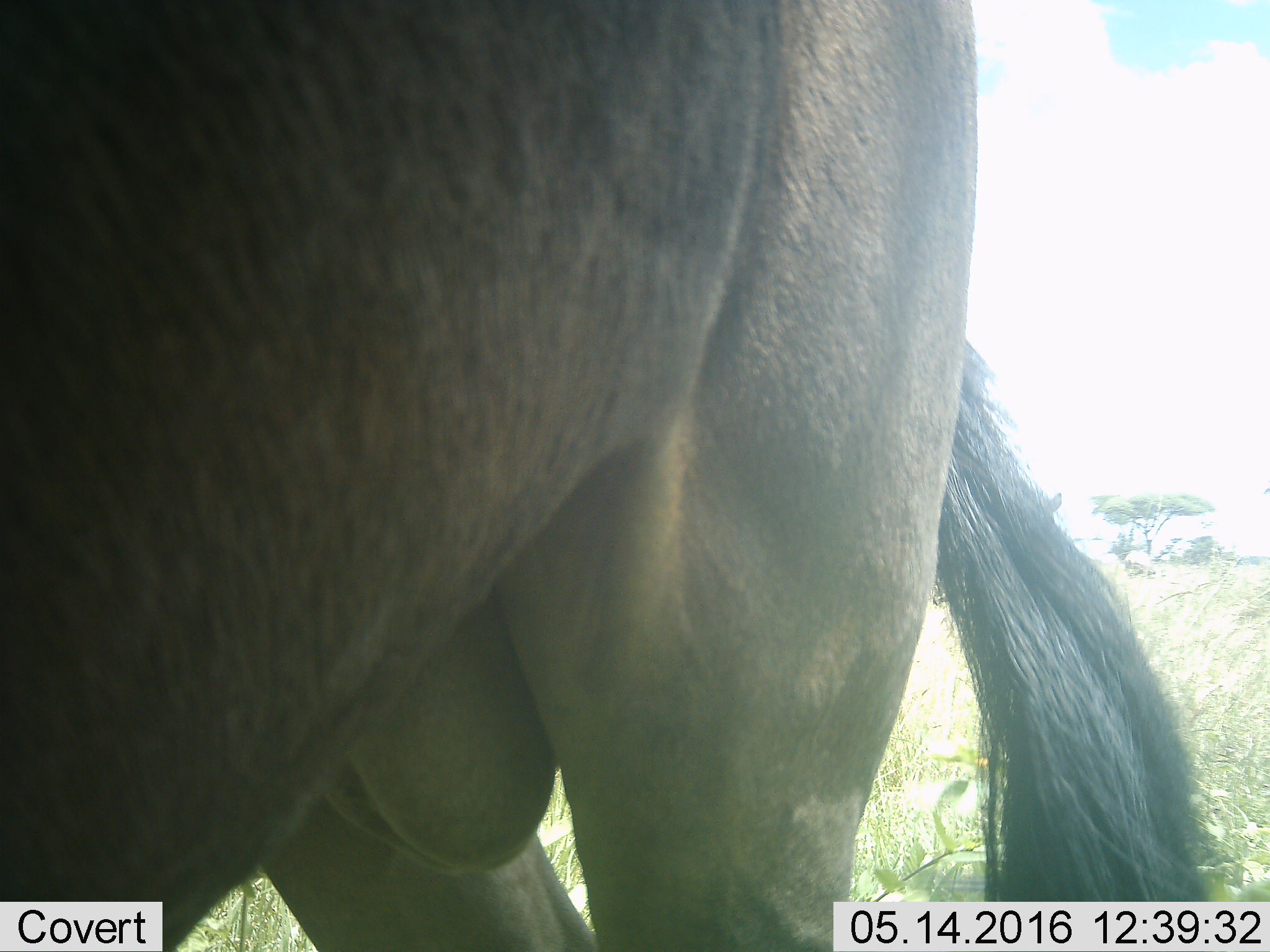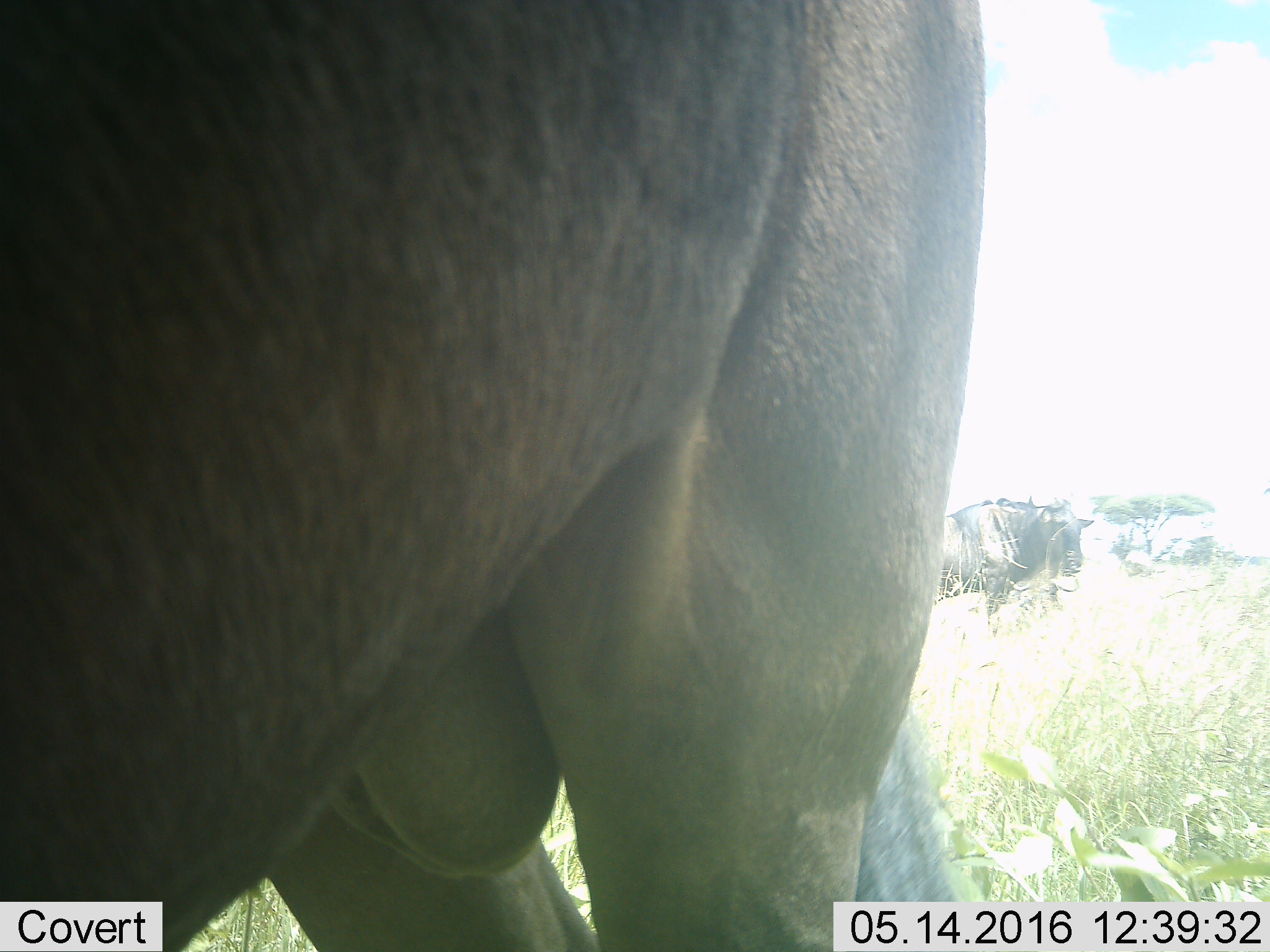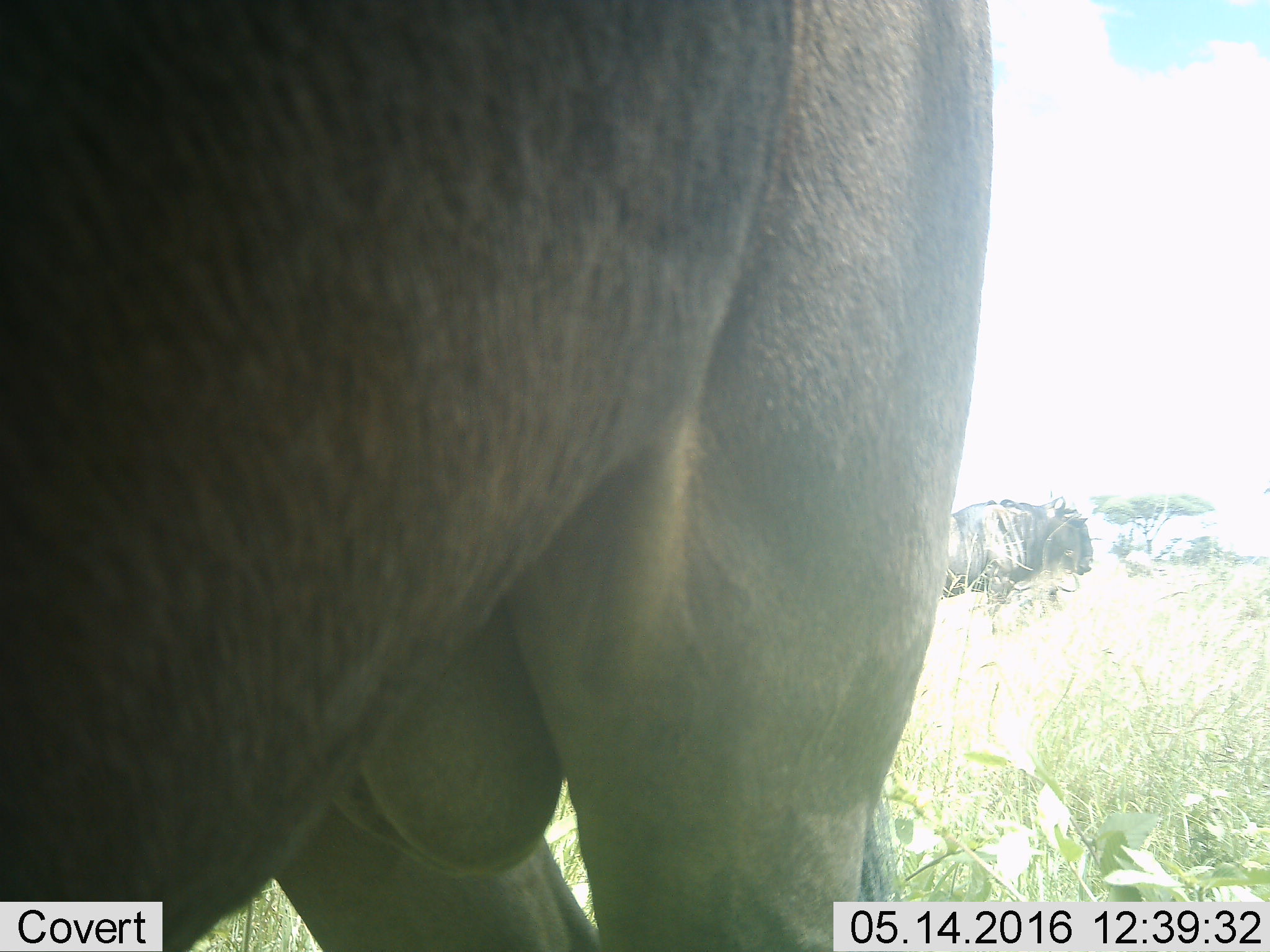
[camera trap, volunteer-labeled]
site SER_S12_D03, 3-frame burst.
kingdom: Animalia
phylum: Chordata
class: Mammalia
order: Artiodactyla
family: Bovidae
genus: Connochaetes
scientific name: Connochaetes taurinus taurinus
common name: blue wildebeest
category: wildebeestblue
Wildebeestblue (blue wildebeest) (Connochaetes taurinus taurinus), count 2. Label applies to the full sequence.